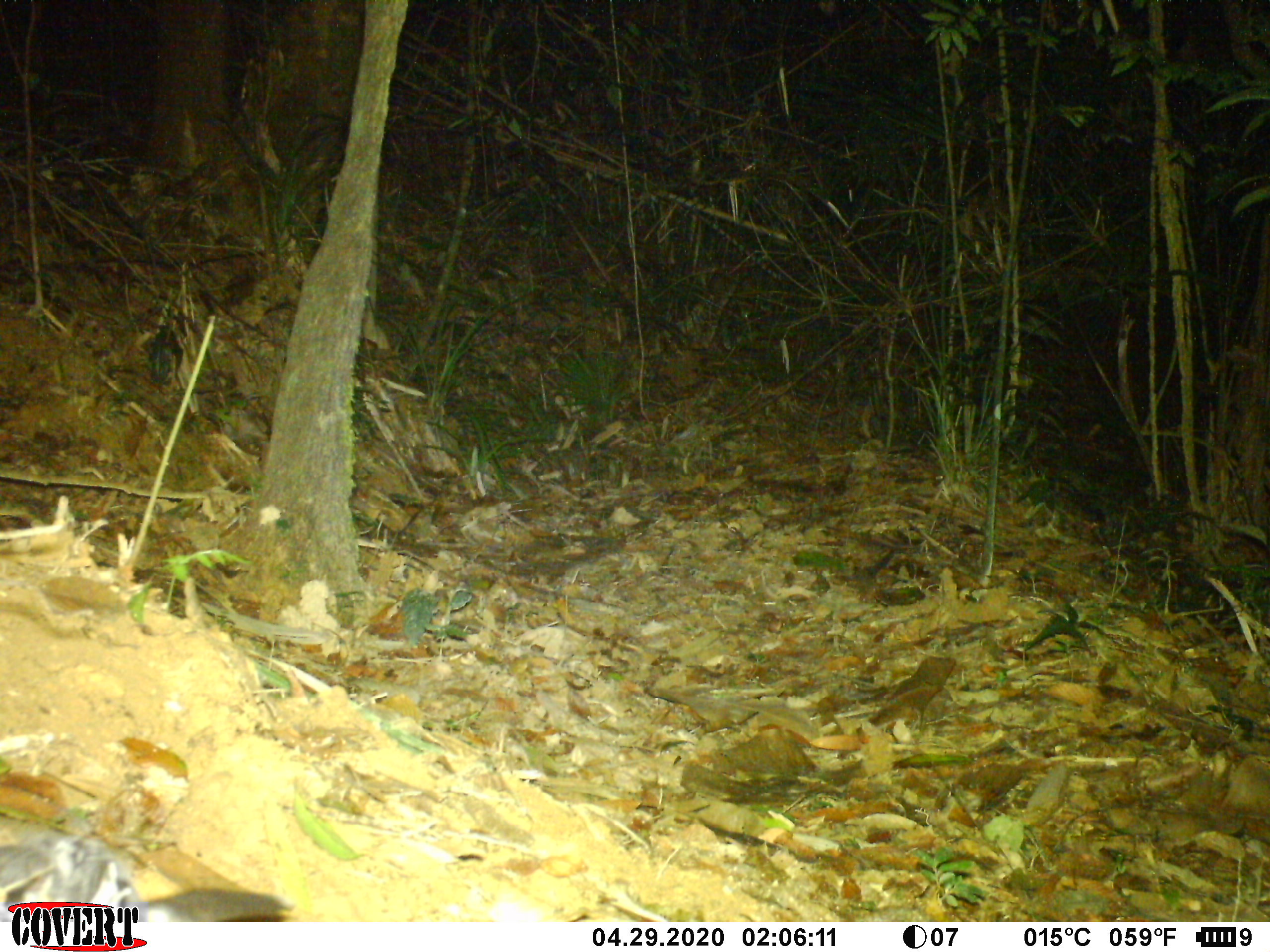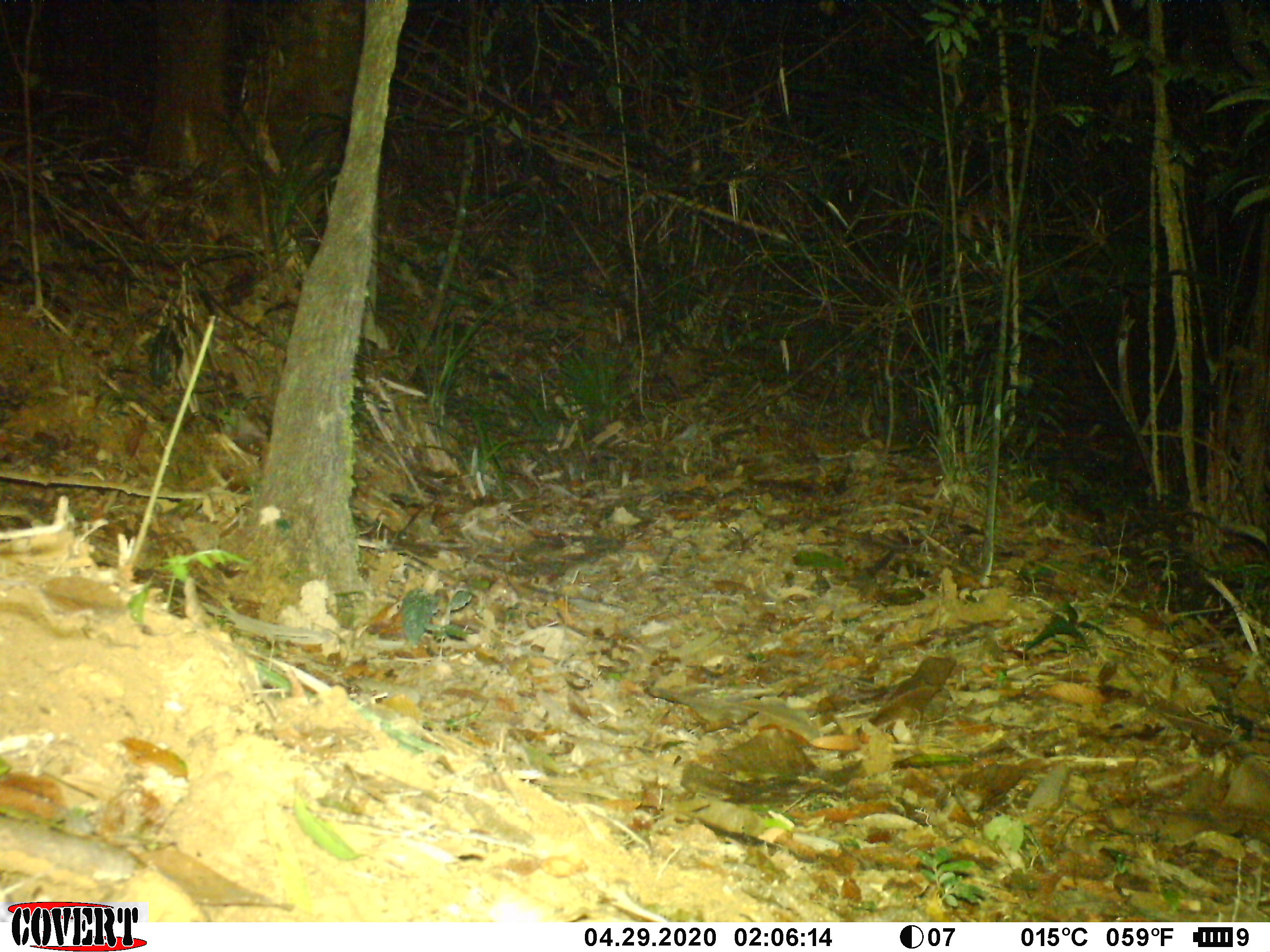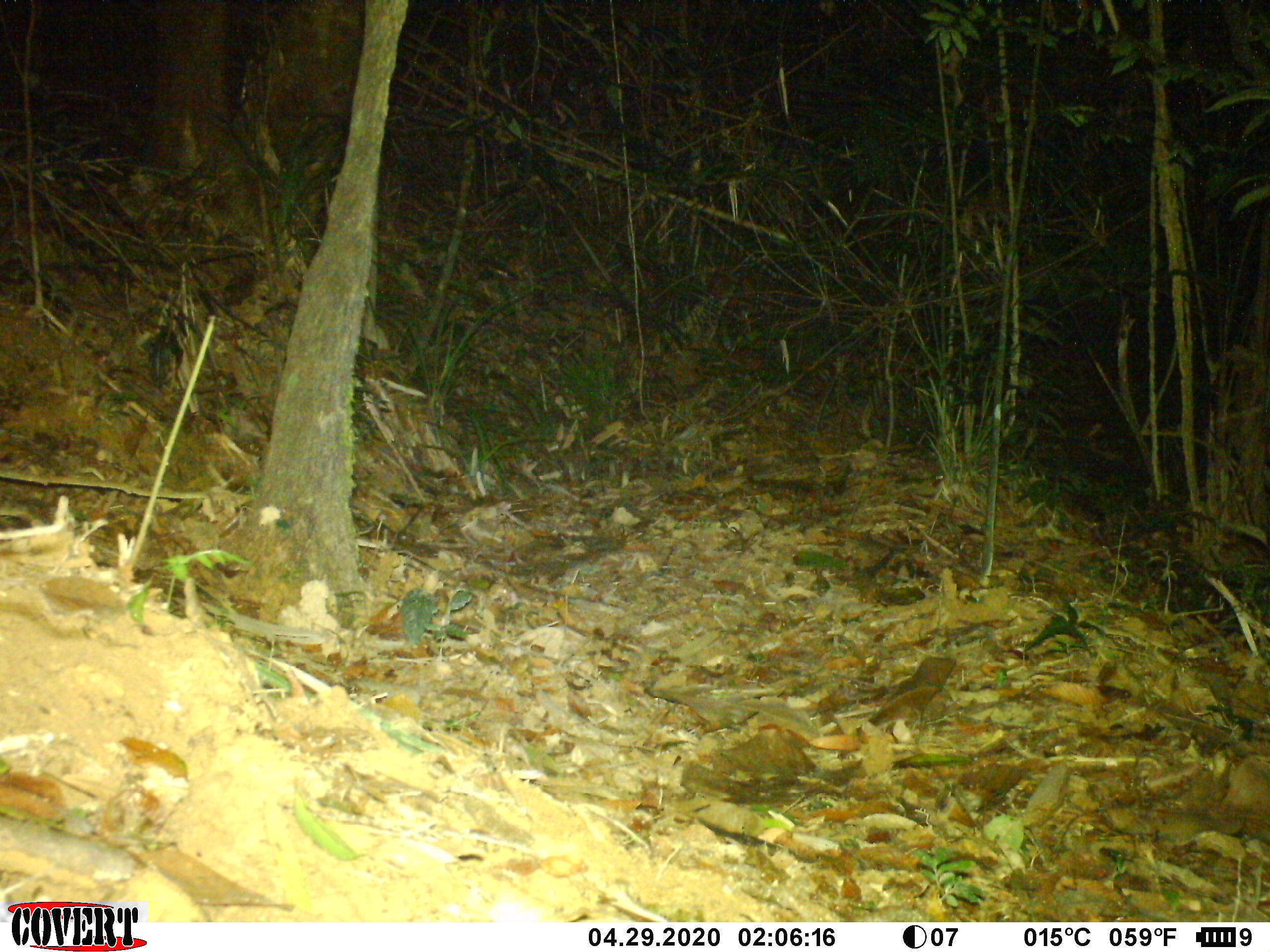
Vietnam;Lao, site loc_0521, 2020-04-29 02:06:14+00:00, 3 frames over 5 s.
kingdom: Animalia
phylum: Chordata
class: Mammalia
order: Rodentia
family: Sciuridae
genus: Sciurus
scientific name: Sciurus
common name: squirrel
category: unidentified squirrel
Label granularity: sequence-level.